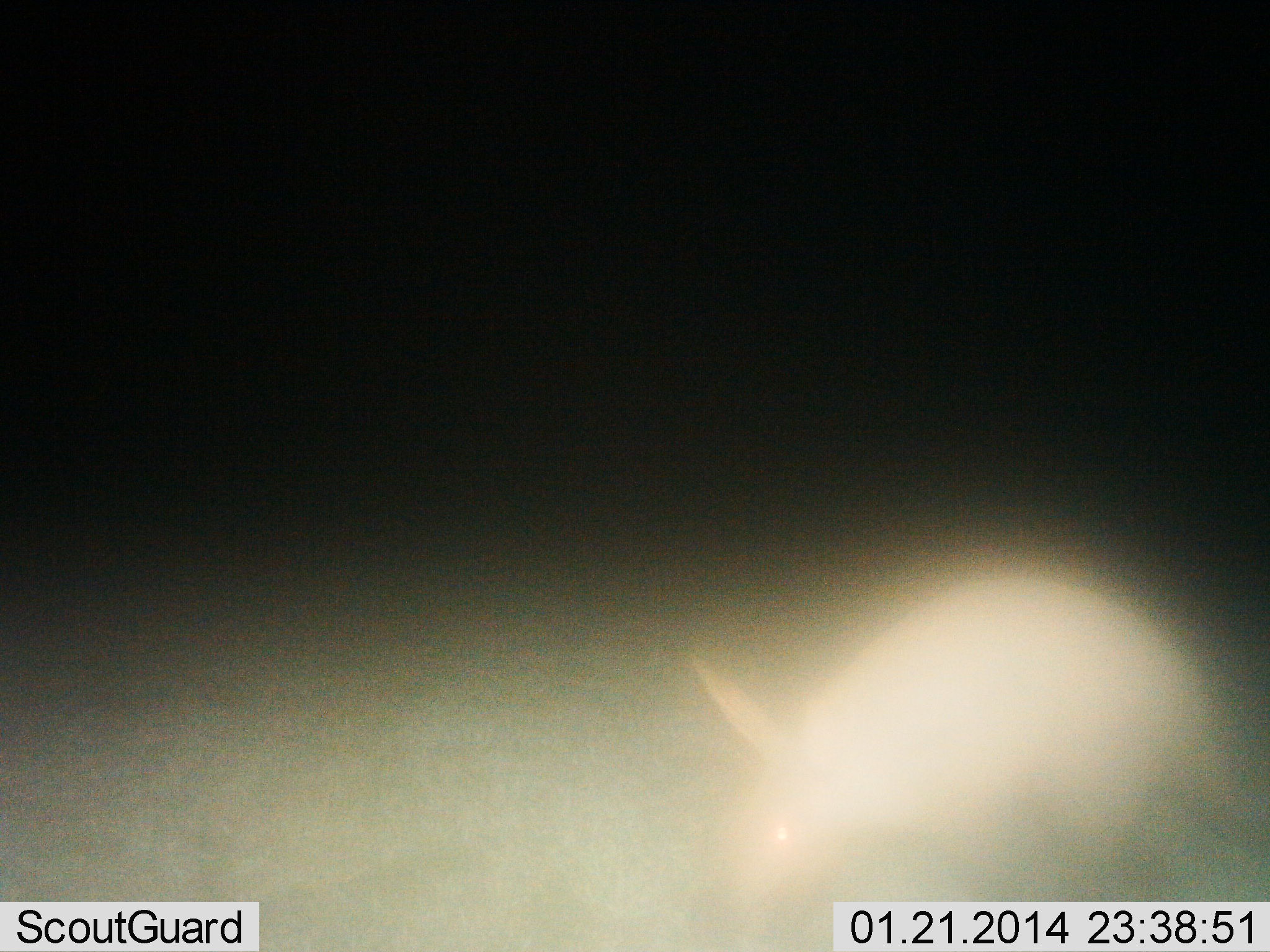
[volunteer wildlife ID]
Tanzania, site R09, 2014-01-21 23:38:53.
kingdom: Animalia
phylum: Chordata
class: Mammalia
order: Tubulidentata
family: Orycteropodidae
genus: Orycteropus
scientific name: Orycteropus afer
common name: aardvark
Aardvark (Orycteropus afer), count 1. Behavior (volunteer vote fractions): standing 60%, resting 0%, moving 20%, interacting 0%. Young present (vote fraction): 0%. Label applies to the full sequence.